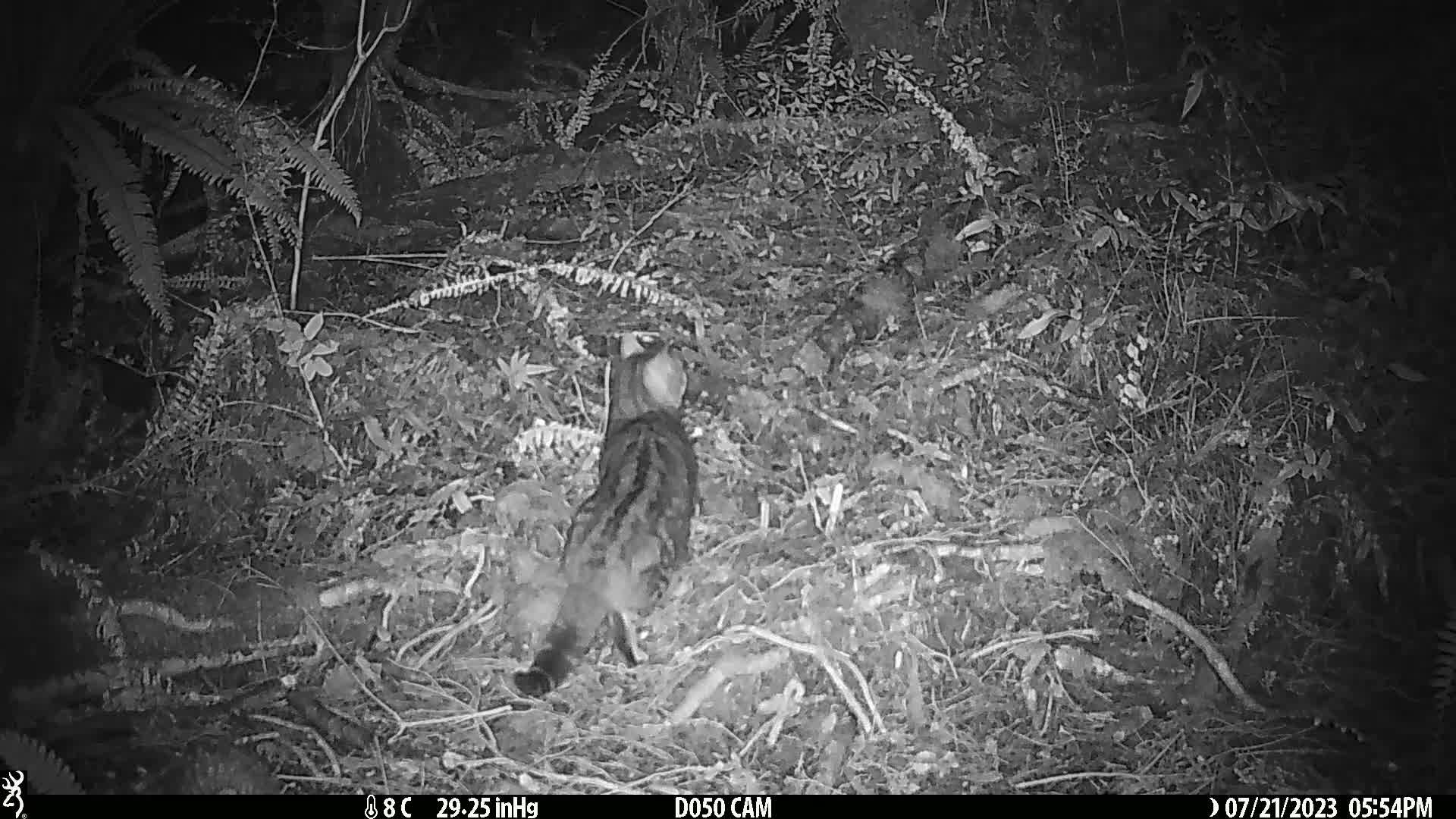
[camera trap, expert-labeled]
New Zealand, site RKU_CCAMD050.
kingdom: Animalia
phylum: Chordata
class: Mammalia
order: Carnivora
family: Felidae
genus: Felis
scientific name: Felis catus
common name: domestic cat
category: cat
Cat (domestic cat) (Felis catus).